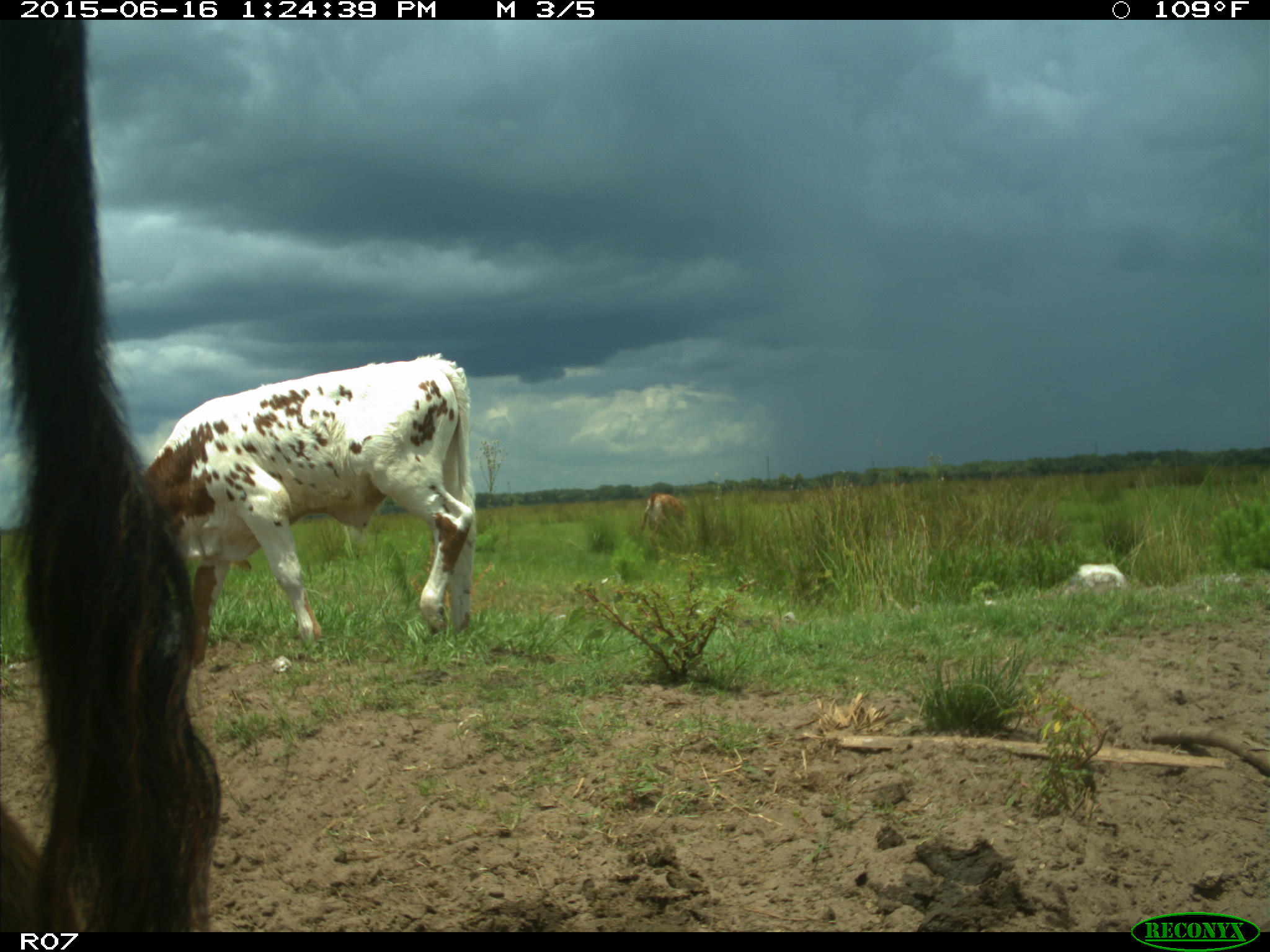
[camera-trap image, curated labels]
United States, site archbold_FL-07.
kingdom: Animalia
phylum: Chordata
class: Mammalia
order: Artiodactyla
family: Bovidae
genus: Bos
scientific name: Bos taurus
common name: domestic cow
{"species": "Bos taurus (domestic cow)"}